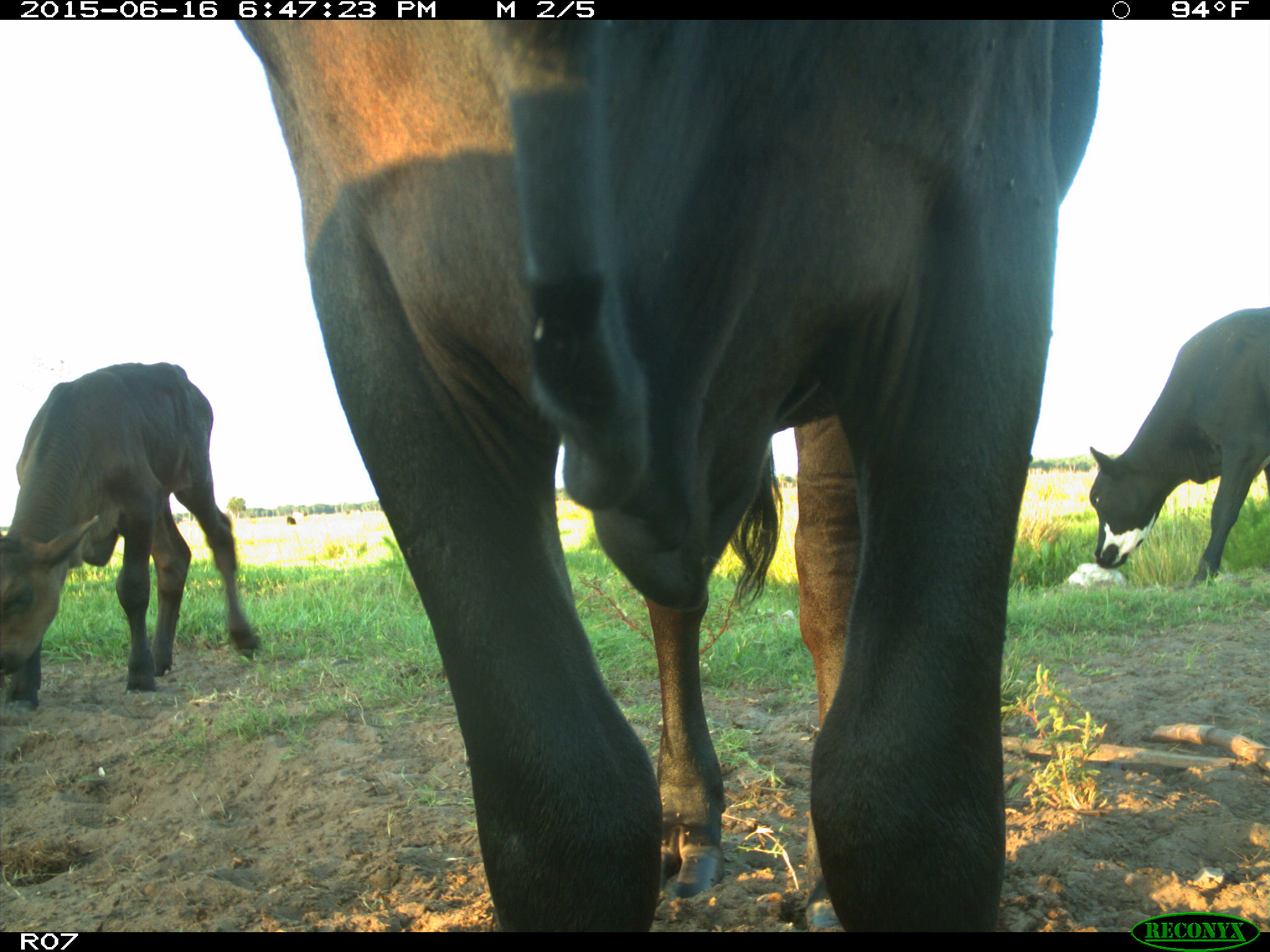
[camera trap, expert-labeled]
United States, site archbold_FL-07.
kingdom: Animalia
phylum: Chordata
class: Mammalia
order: Artiodactyla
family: Bovidae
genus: Bos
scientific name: Bos taurus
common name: domestic cow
Bos taurus (domestic cow).